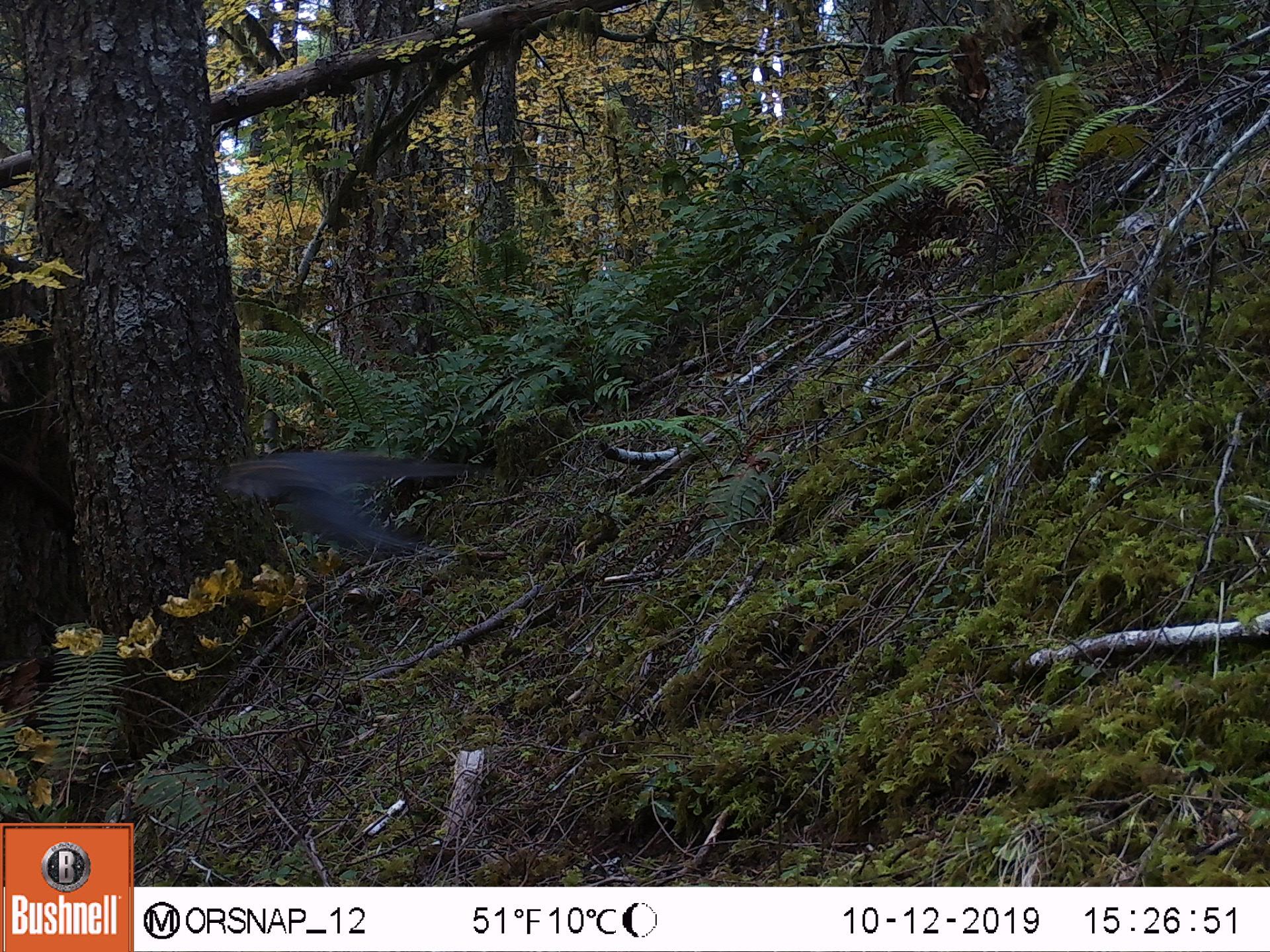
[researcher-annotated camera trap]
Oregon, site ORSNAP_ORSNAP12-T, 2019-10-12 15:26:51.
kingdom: Animalia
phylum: Chordata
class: Aves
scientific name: Aves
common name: bird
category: other bird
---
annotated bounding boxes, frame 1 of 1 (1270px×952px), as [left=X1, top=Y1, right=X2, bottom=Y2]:
other bird: [left=215, top=433, right=479, bottom=586]